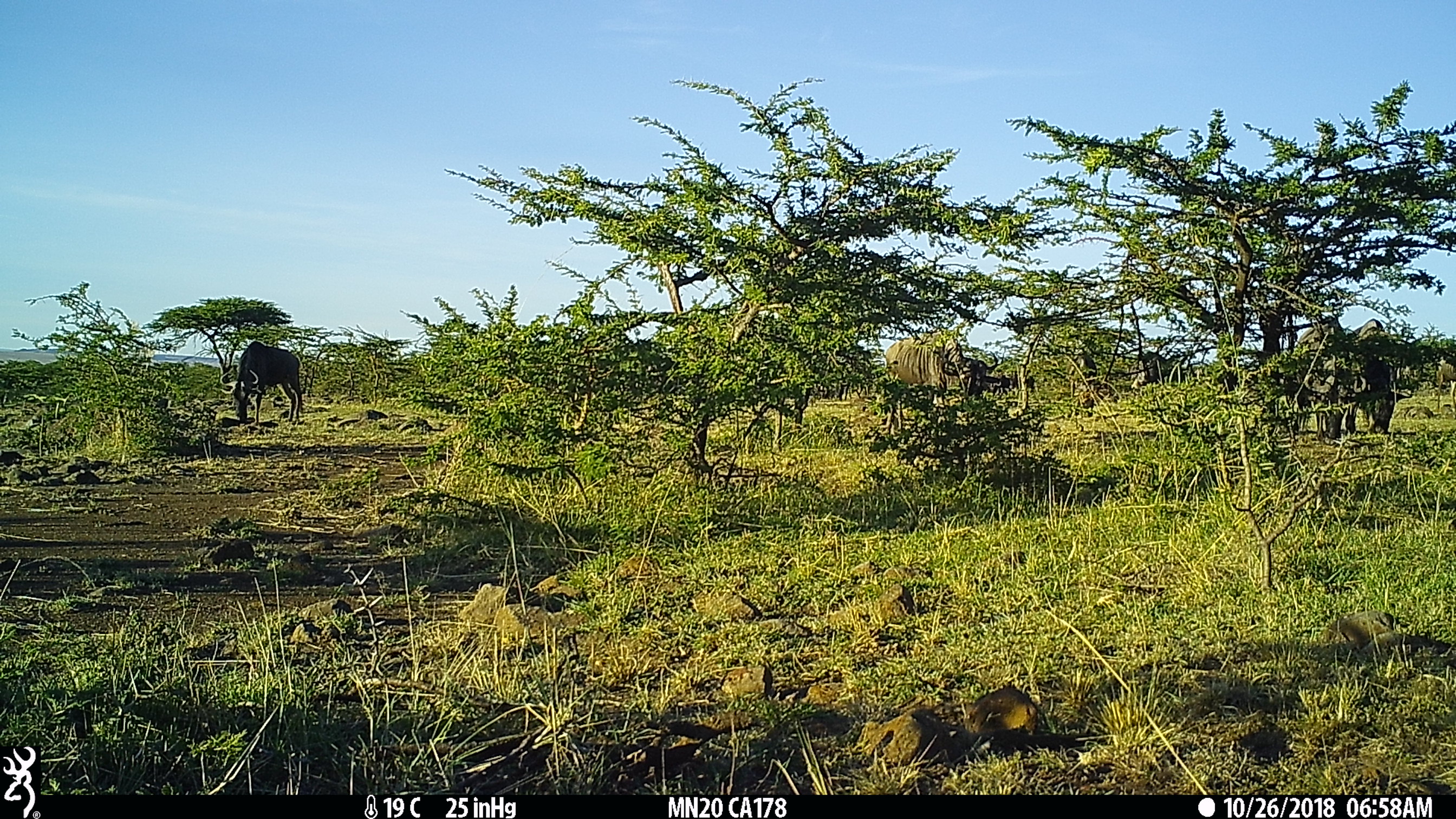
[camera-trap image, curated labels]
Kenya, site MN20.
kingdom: Animalia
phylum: Chordata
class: Mammalia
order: Artiodactyla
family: Bovidae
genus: Connochaetes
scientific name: Connochaetes taurinus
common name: blue wildebeest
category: wildebeest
Wildebeest (blue wildebeest) (Connochaetes taurinus).